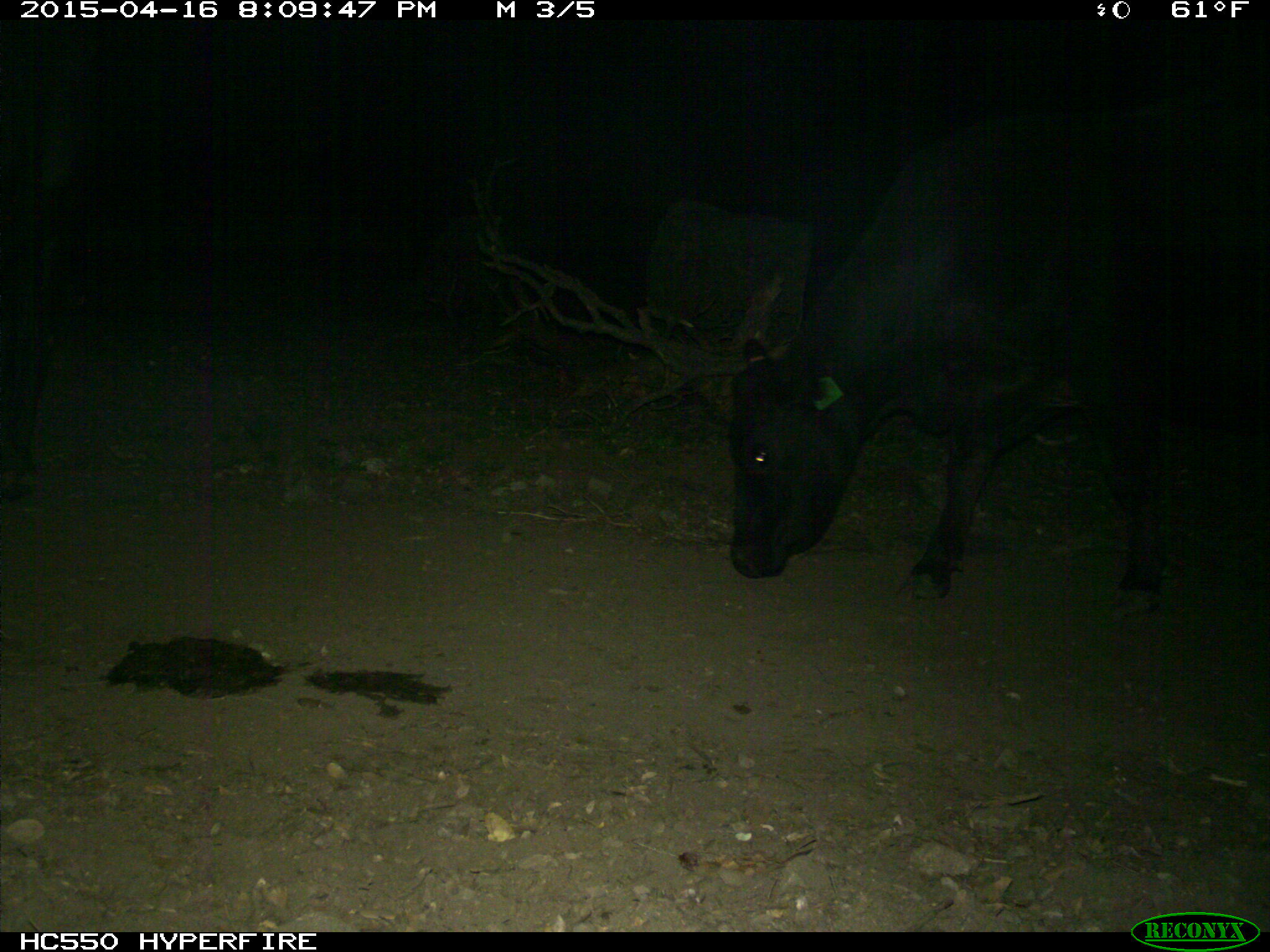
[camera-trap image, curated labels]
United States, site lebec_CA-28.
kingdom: Animalia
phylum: Chordata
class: Mammalia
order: Artiodactyla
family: Bovidae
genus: Bos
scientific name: Bos taurus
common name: domestic cow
Bos taurus (domestic cow).